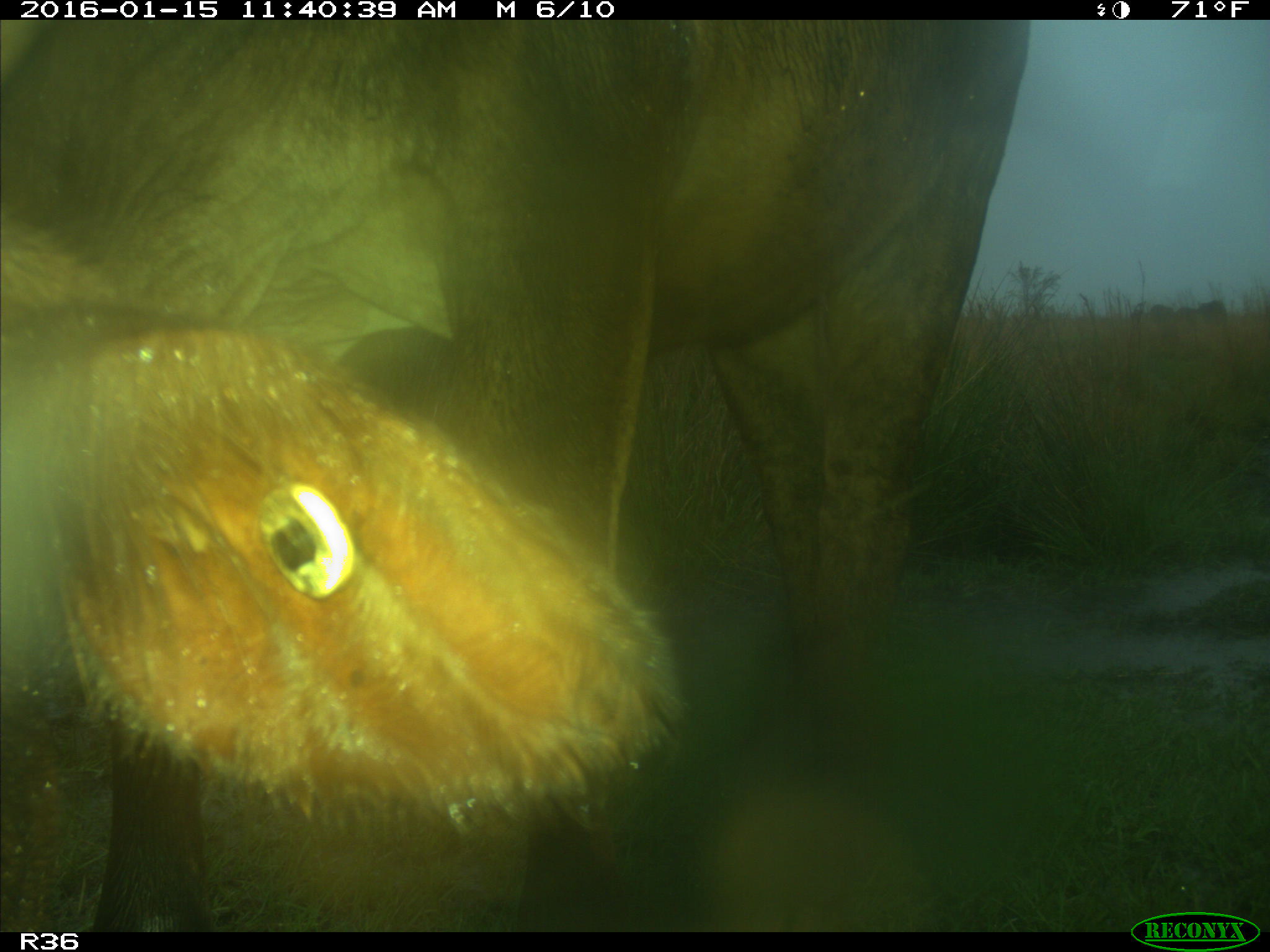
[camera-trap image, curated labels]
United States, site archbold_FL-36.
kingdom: Animalia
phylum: Chordata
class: Mammalia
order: Artiodactyla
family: Bovidae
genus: Bos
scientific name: Bos taurus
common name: domestic cow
Bos taurus (domestic cow).